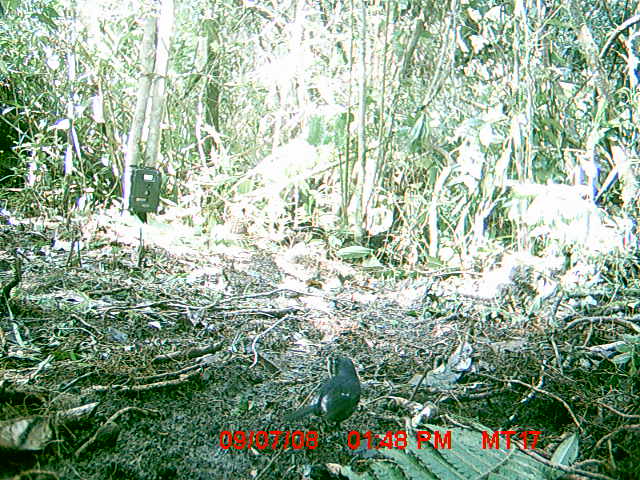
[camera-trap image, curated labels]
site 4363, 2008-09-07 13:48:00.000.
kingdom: Animalia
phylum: Chordata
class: Aves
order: Passeriformes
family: Muscicapidae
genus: Copsychus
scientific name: Copsychus albospecularis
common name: madagascar magpie-robin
Copsychus albospecularis (madagascar magpie-robin), count 1.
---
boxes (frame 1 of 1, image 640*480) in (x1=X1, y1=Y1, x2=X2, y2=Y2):
copsychus albospecularis: (x1=283, y1=353, x2=361, y2=435)